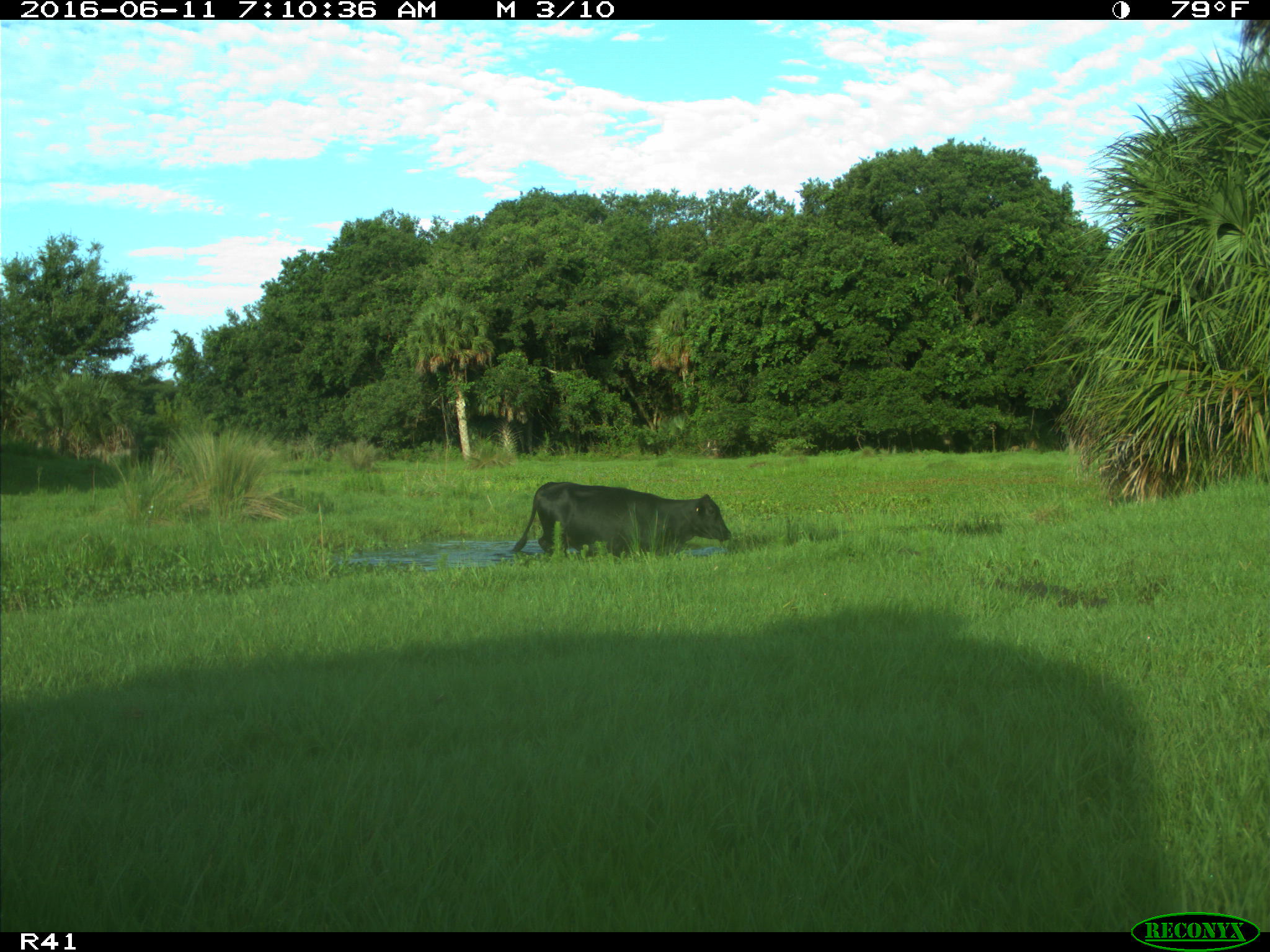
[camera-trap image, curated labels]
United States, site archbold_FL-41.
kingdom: Animalia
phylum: Chordata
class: Mammalia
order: Artiodactyla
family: Bovidae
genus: Bos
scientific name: Bos taurus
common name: domestic cow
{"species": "Bos taurus (domestic cow)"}